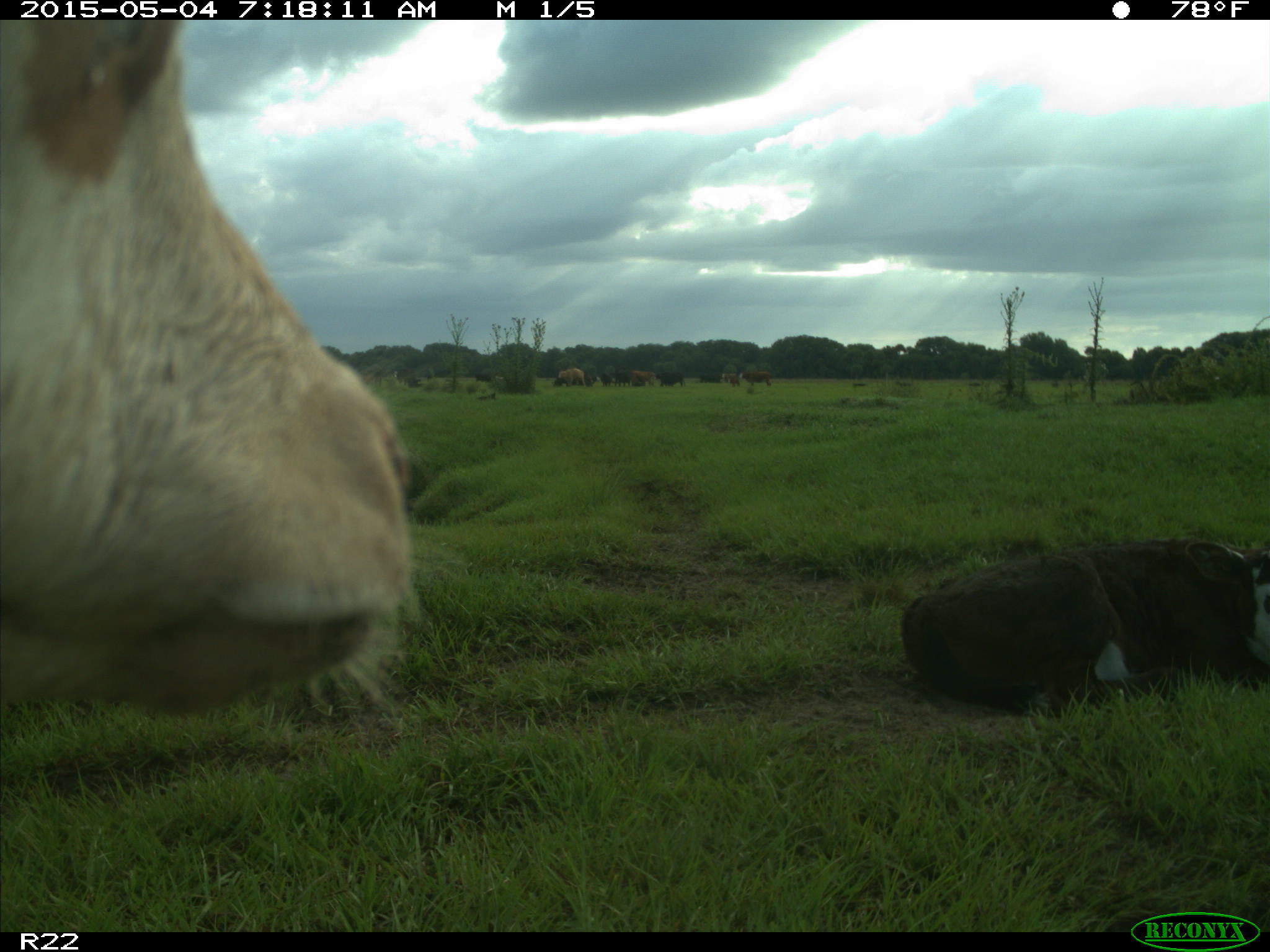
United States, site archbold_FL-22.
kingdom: Animalia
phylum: Chordata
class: Mammalia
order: Artiodactyla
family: Bovidae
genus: Bos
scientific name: Bos taurus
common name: domestic cow